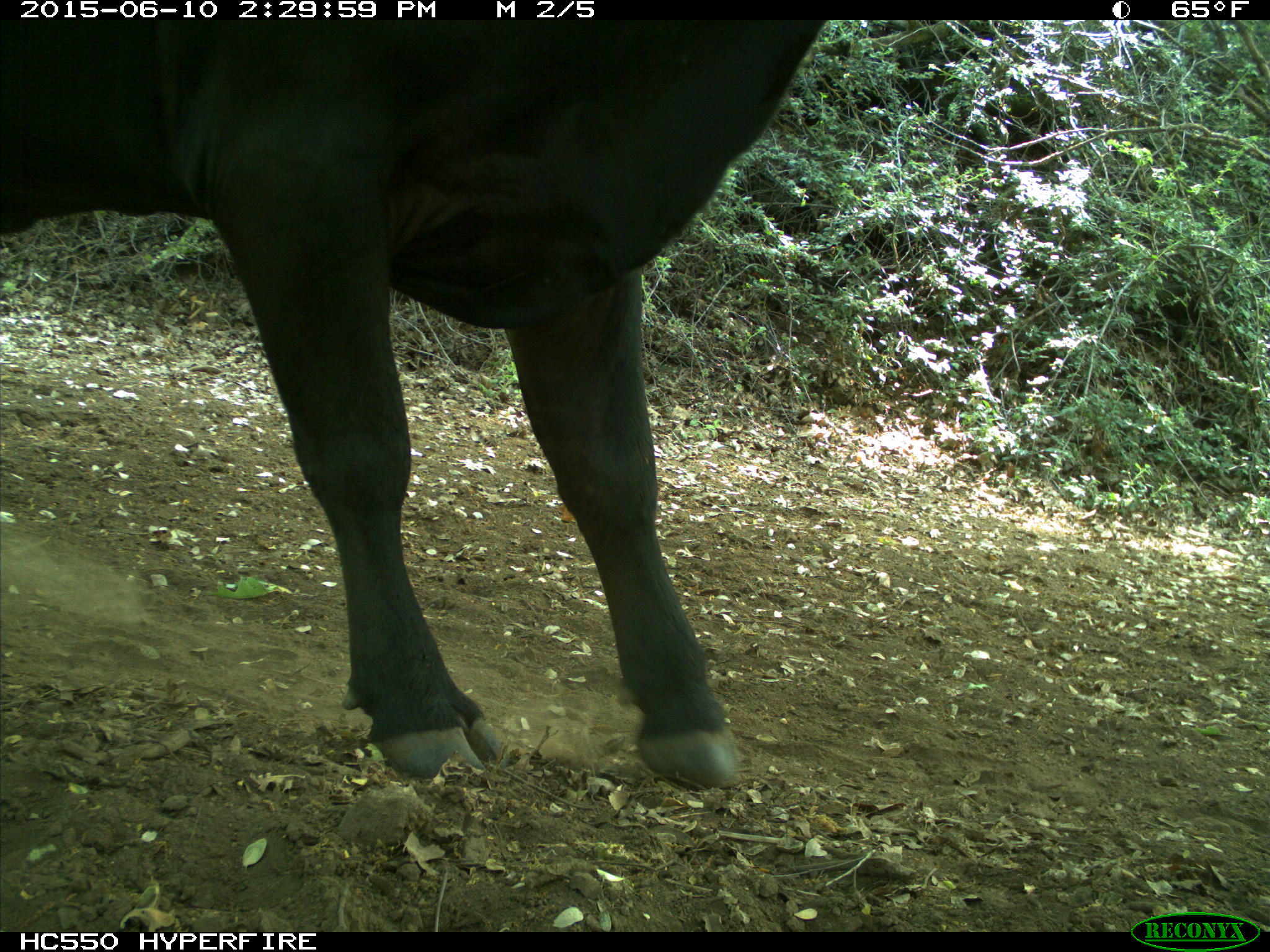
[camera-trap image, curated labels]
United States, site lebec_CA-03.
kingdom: Animalia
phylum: Chordata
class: Mammalia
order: Artiodactyla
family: Bovidae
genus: Bos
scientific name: Bos taurus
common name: domestic cow